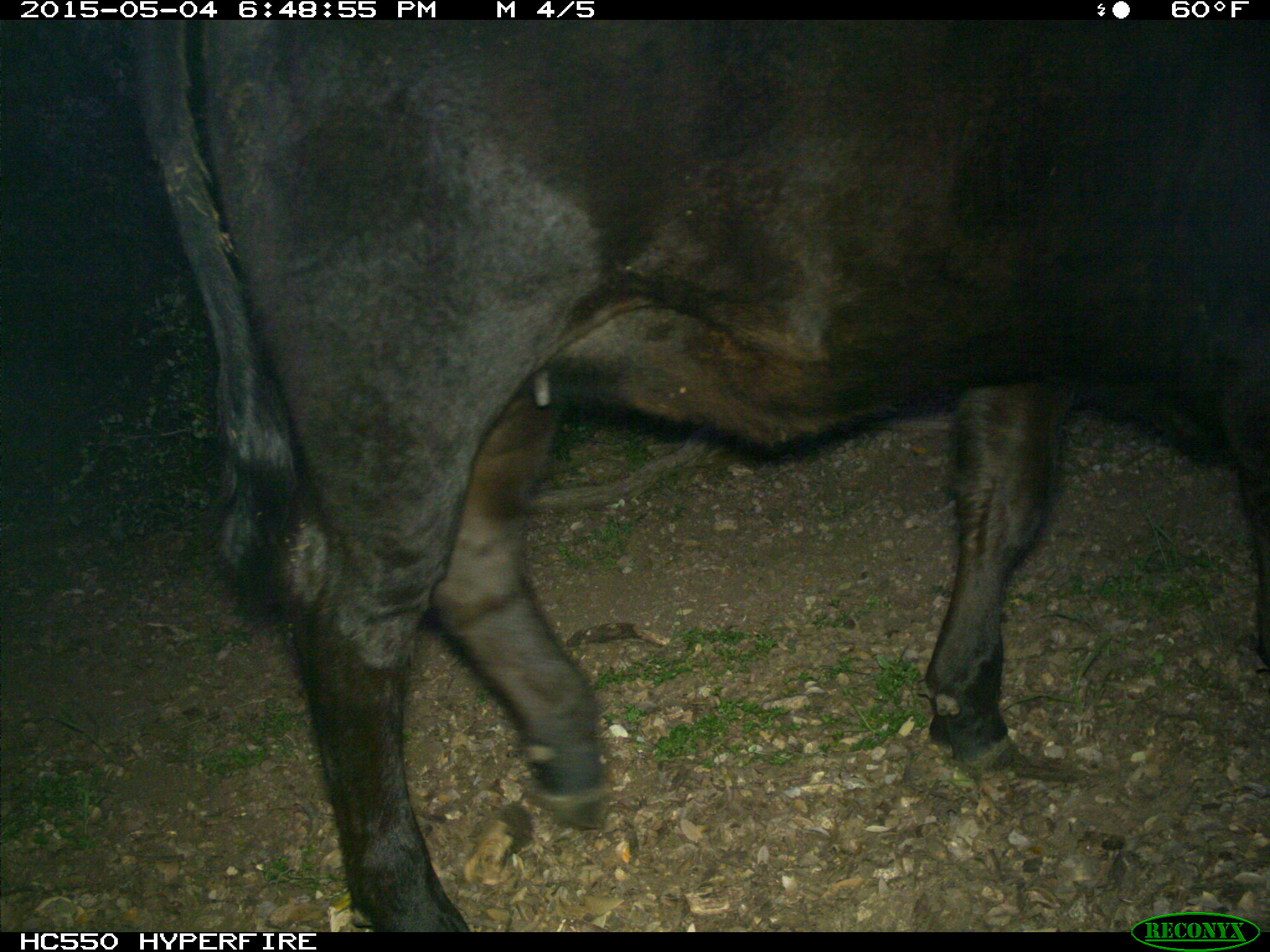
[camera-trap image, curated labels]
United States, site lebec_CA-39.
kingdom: Animalia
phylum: Chordata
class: Mammalia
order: Artiodactyla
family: Bovidae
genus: Bos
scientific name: Bos taurus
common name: domestic cow